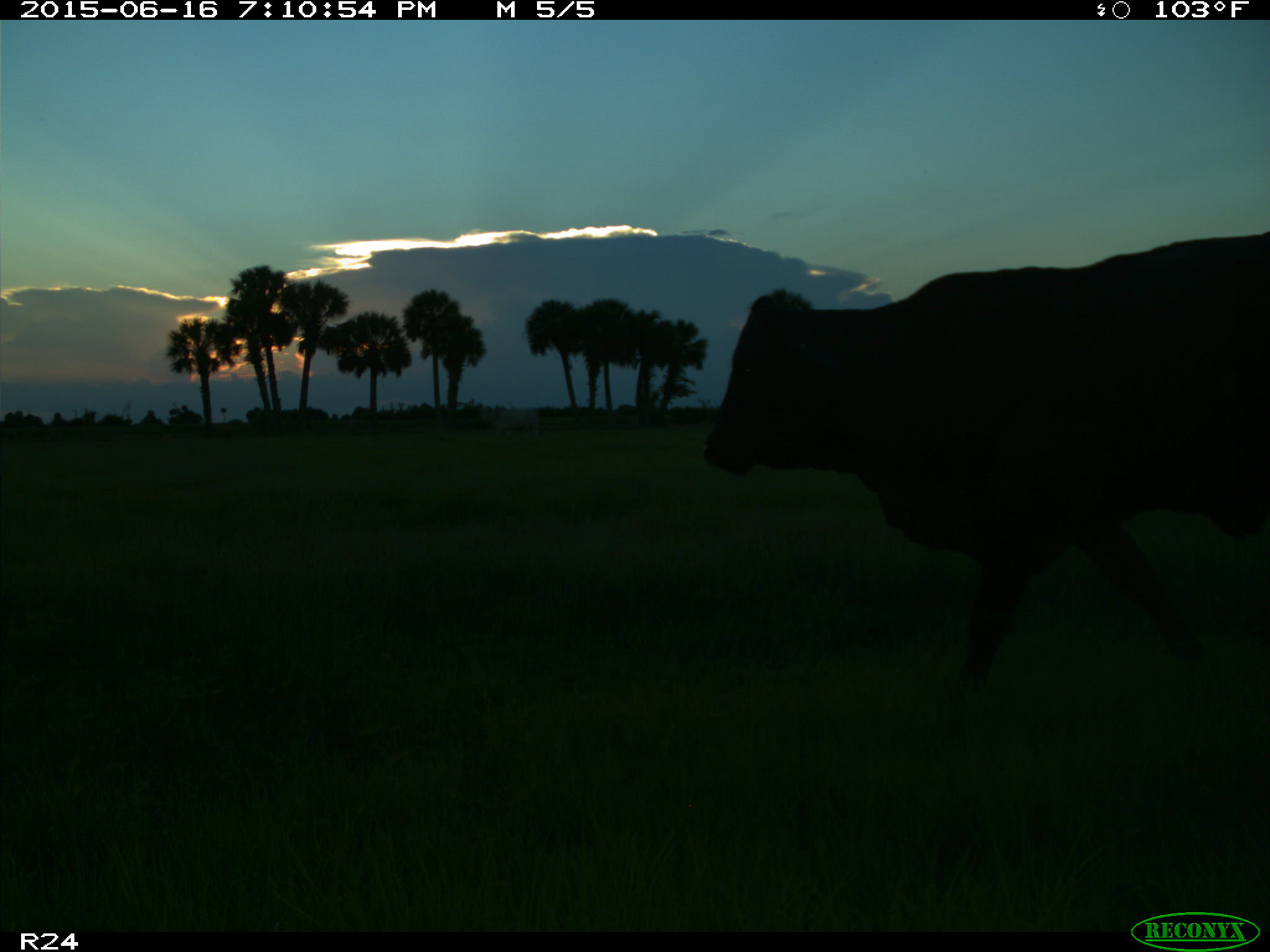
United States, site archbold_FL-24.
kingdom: Animalia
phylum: Chordata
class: Mammalia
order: Artiodactyla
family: Bovidae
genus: Bos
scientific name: Bos taurus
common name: domestic cow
Bos taurus (domestic cow).